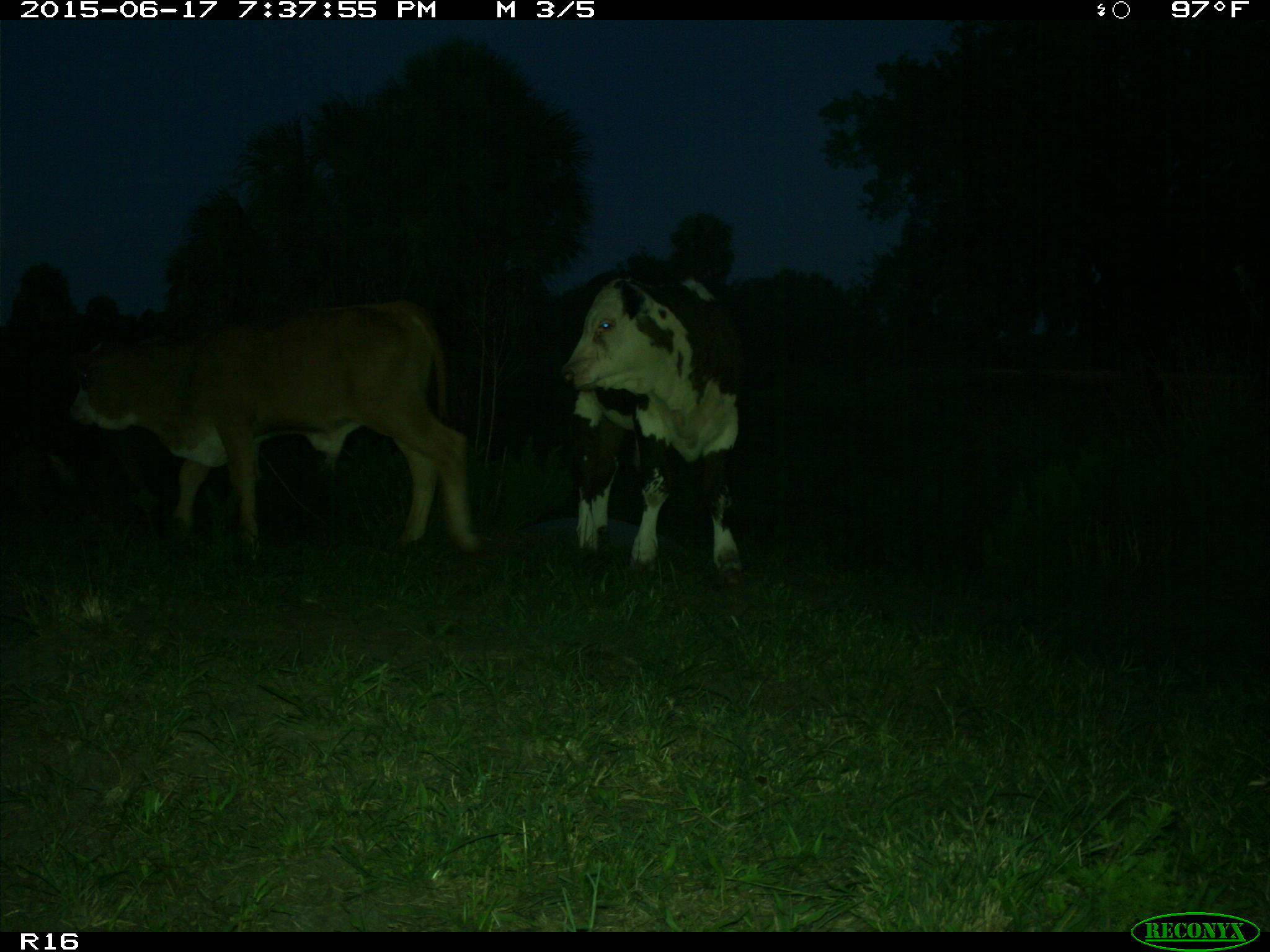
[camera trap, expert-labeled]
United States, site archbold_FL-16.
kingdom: Animalia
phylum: Chordata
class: Mammalia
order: Artiodactyla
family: Bovidae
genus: Bos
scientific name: Bos taurus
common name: domestic cow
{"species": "Bos taurus (domestic cow)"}